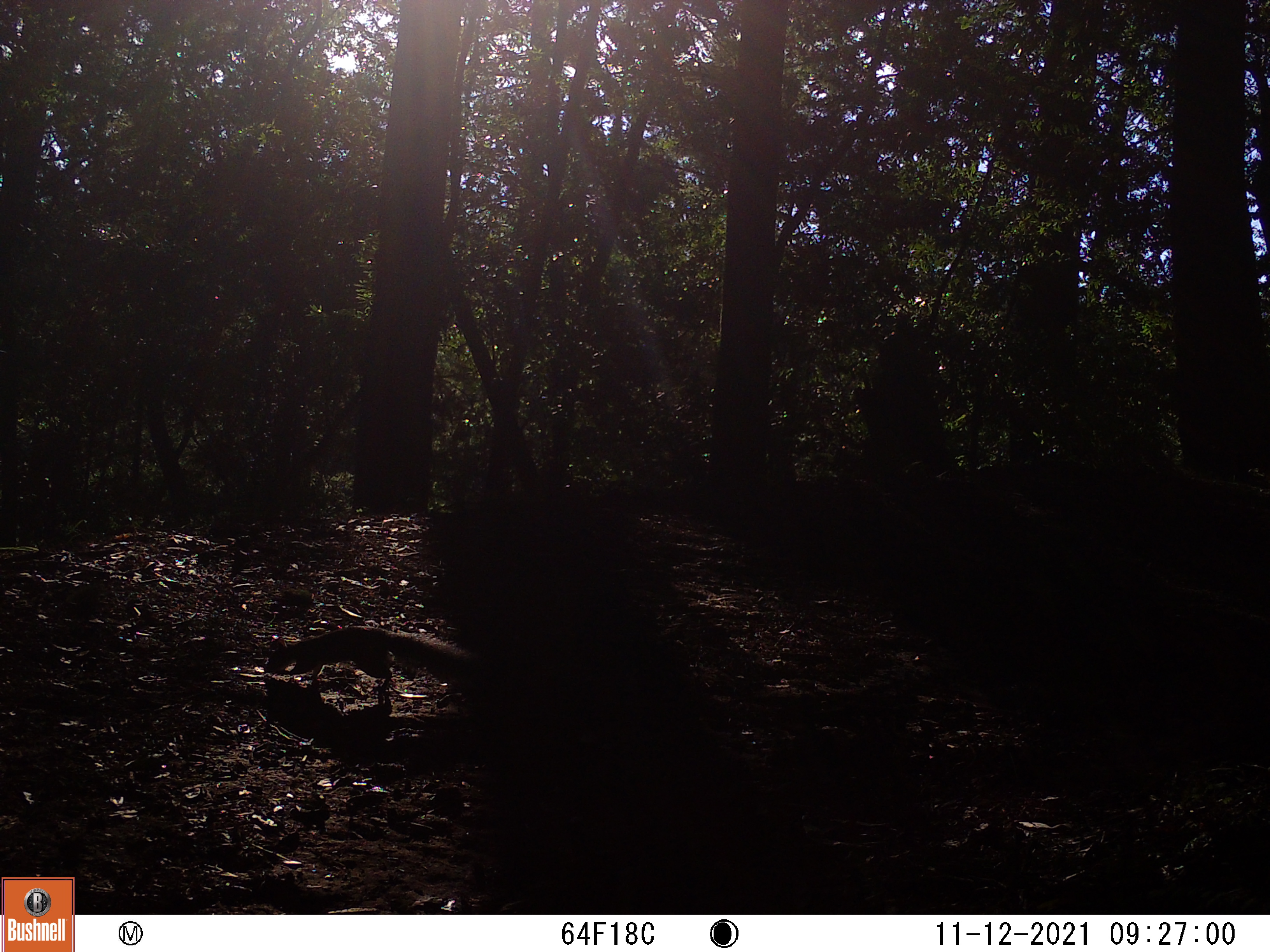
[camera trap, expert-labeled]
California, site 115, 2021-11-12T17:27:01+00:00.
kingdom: Animalia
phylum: Chordata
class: Mammalia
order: Rodentia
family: Sciuridae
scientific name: Sciuridae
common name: squirrel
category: unknown squirrel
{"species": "unknown squirrel (squirrel) (Sciuridae)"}